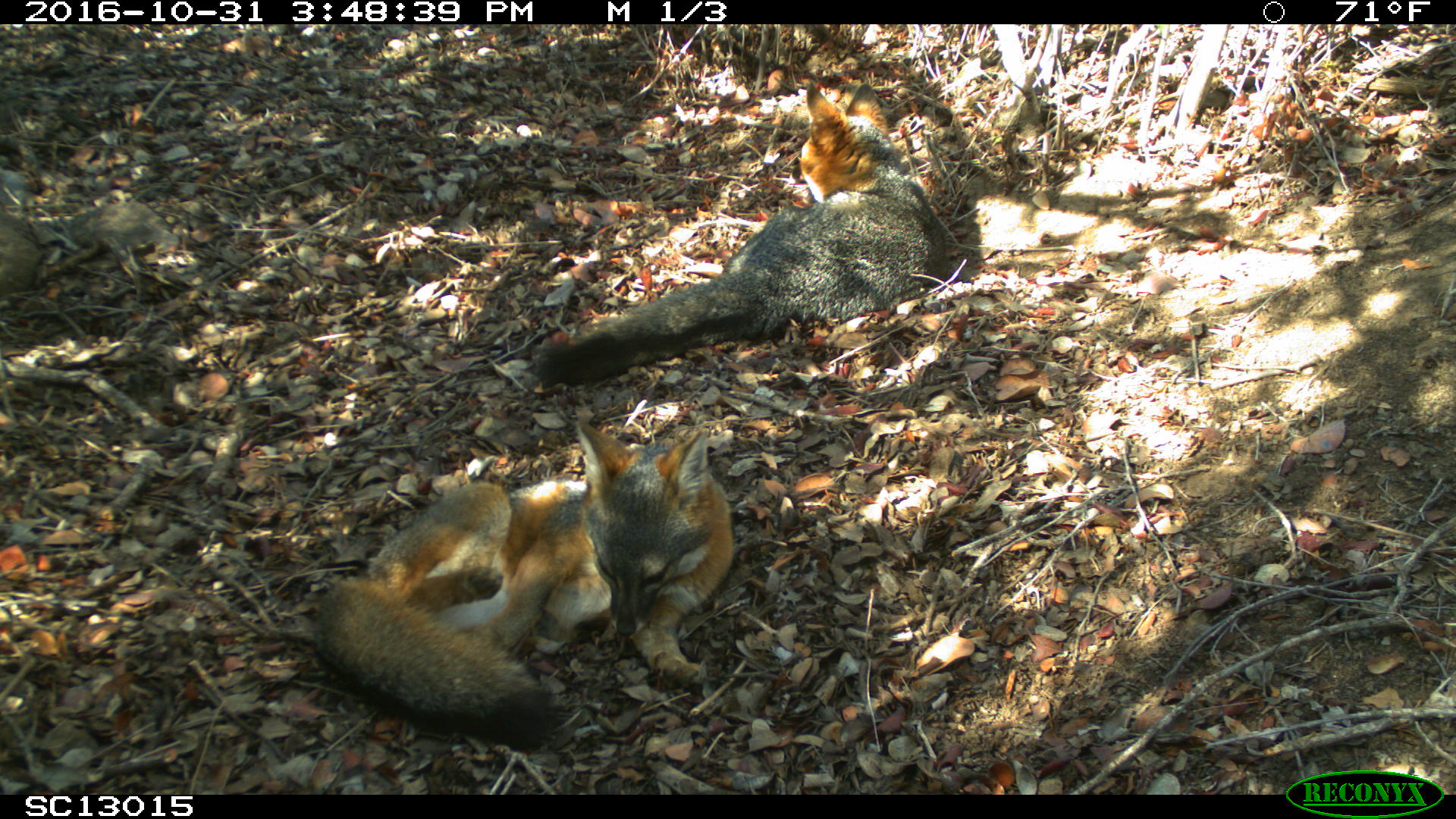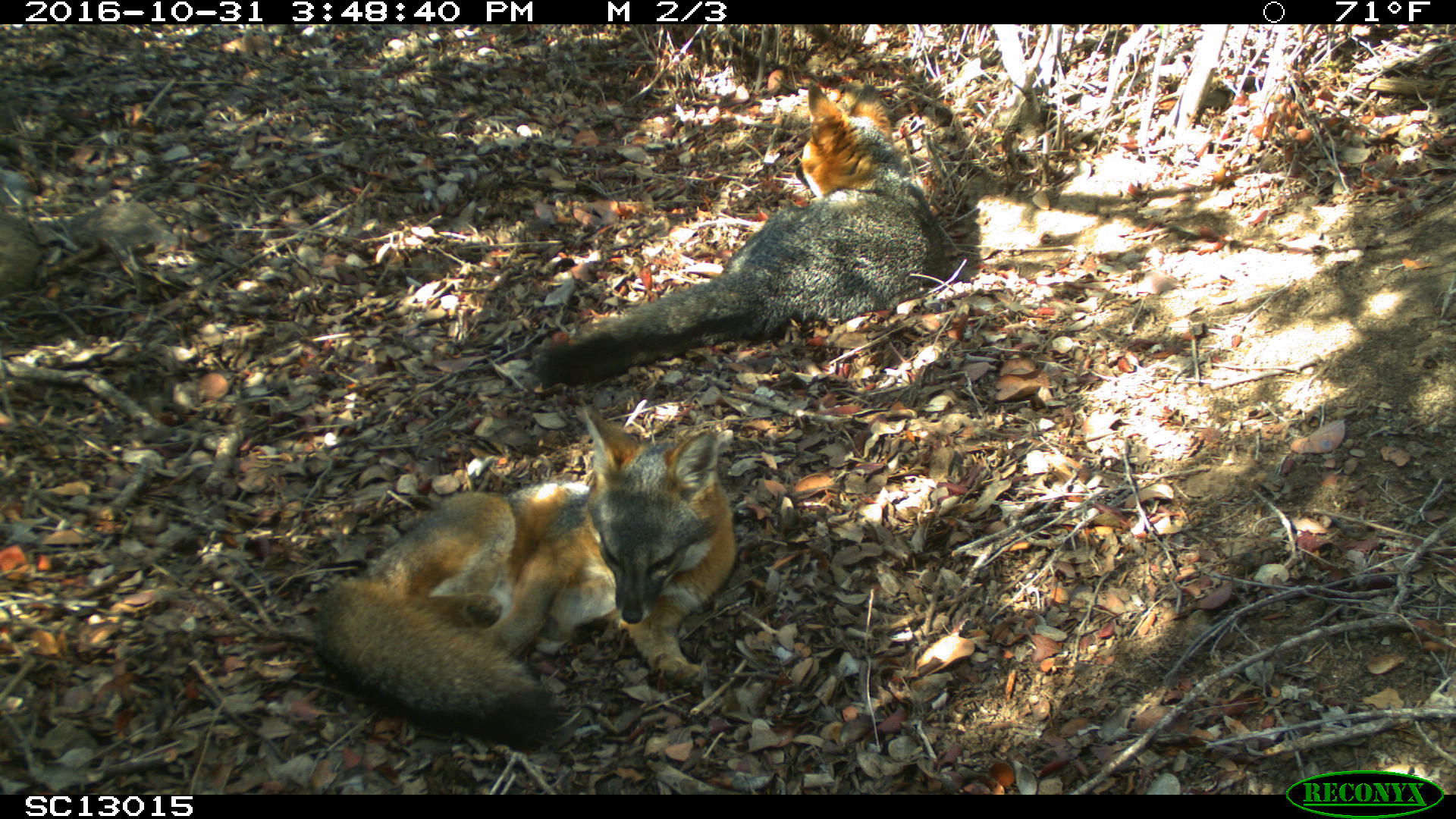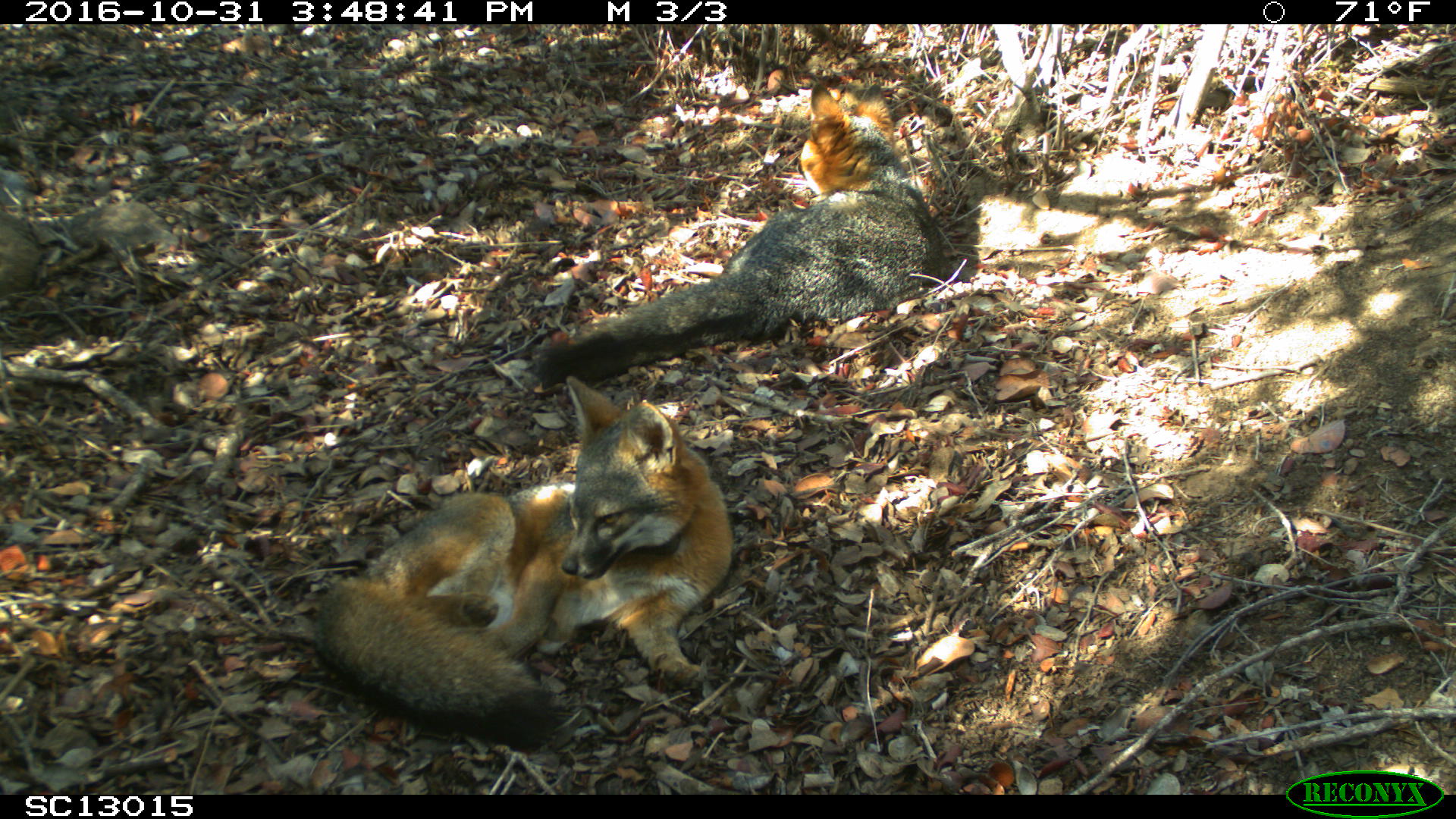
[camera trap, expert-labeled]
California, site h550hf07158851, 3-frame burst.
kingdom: Animalia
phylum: Chordata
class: Mammalia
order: Carnivora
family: Canidae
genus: Urocyon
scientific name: Urocyon littoralis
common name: island fox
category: fox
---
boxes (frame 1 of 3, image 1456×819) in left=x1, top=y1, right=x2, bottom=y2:
fox: left=314, top=419, right=734, bottom=745; left=533, top=82, right=947, bottom=386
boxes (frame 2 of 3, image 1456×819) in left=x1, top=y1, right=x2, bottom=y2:
fox: left=314, top=406, right=736, bottom=745; left=537, top=84, right=945, bottom=384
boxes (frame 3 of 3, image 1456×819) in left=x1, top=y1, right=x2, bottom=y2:
fox: left=314, top=377, right=730, bottom=745; left=533, top=82, right=947, bottom=386